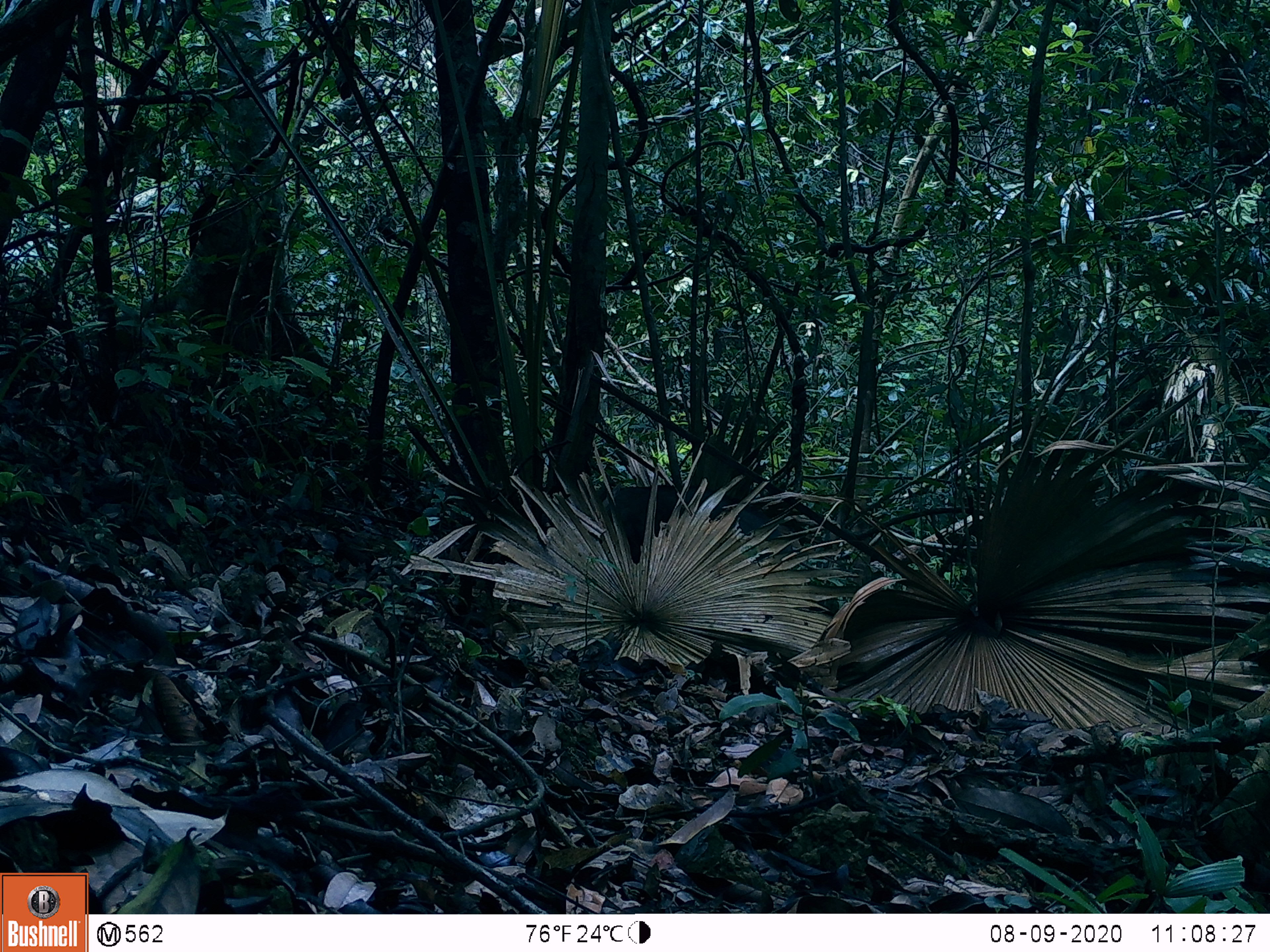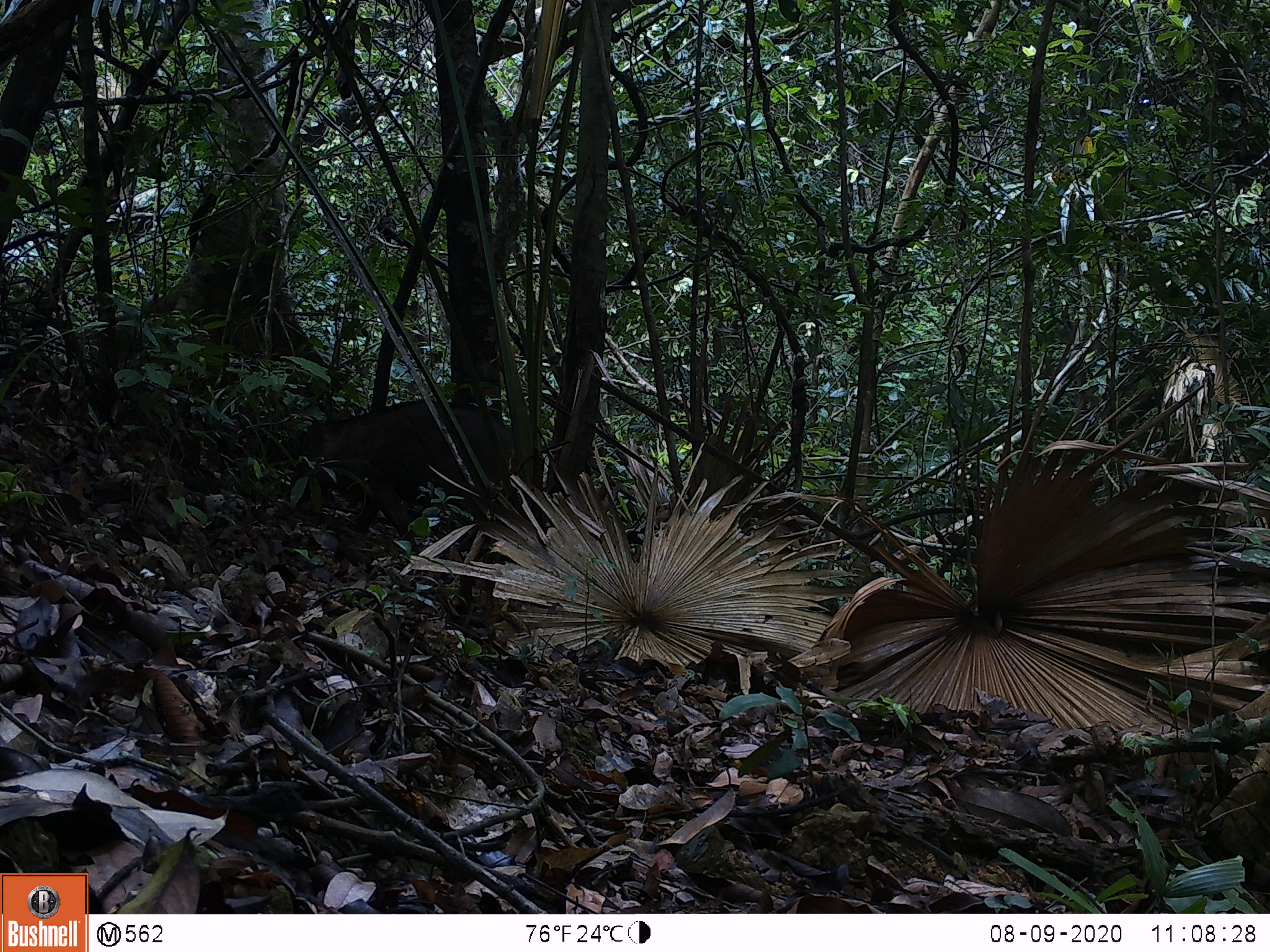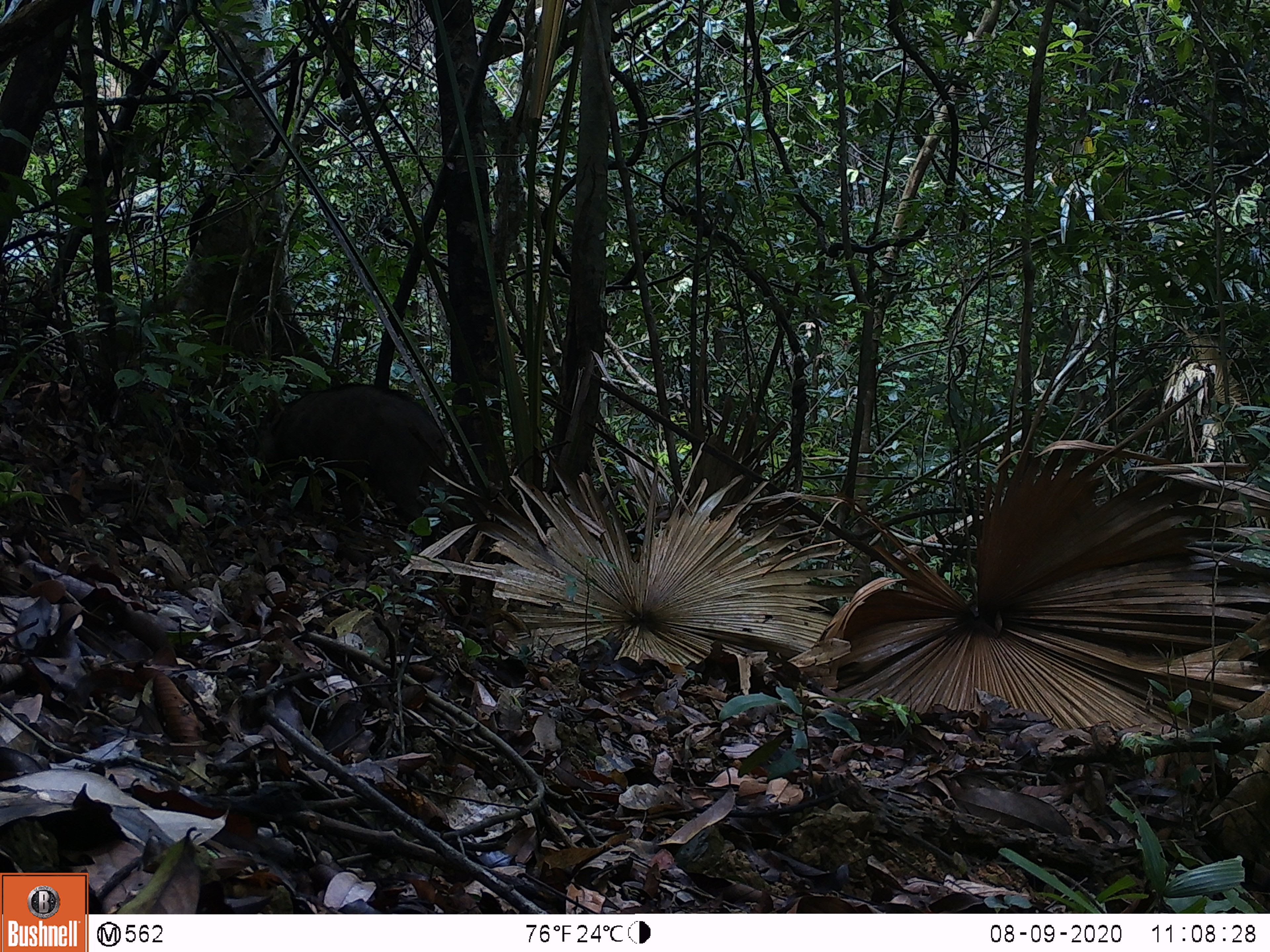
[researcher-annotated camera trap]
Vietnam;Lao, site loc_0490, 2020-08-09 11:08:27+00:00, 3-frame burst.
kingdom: Animalia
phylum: Chordata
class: Mammalia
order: Artiodactyla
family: Suidae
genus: Sus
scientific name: Sus scrofa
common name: eurasian wild pig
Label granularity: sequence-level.